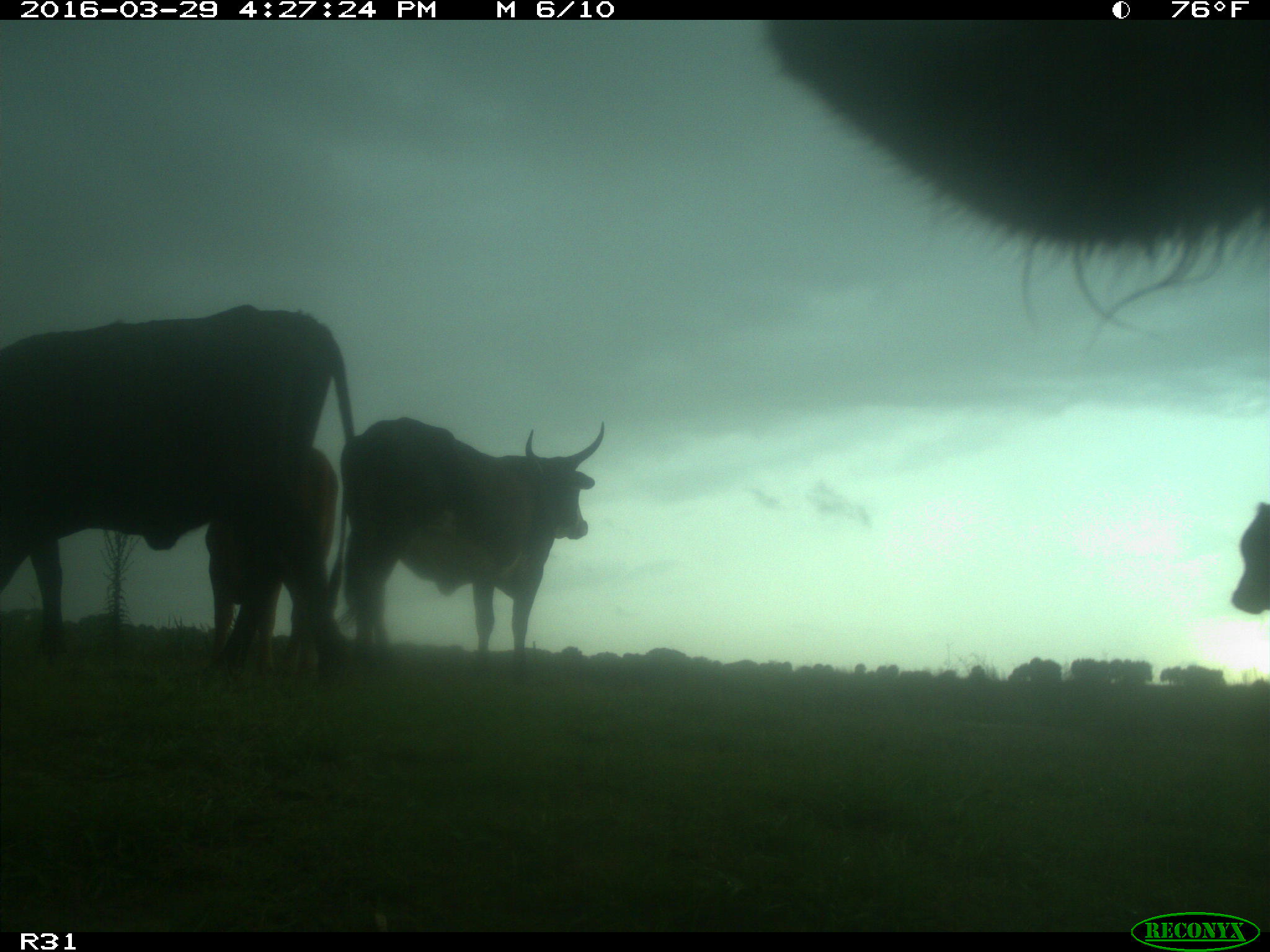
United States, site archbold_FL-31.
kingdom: Animalia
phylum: Chordata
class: Mammalia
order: Artiodactyla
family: Bovidae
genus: Bos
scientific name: Bos taurus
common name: domestic cow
Bos taurus (domestic cow).